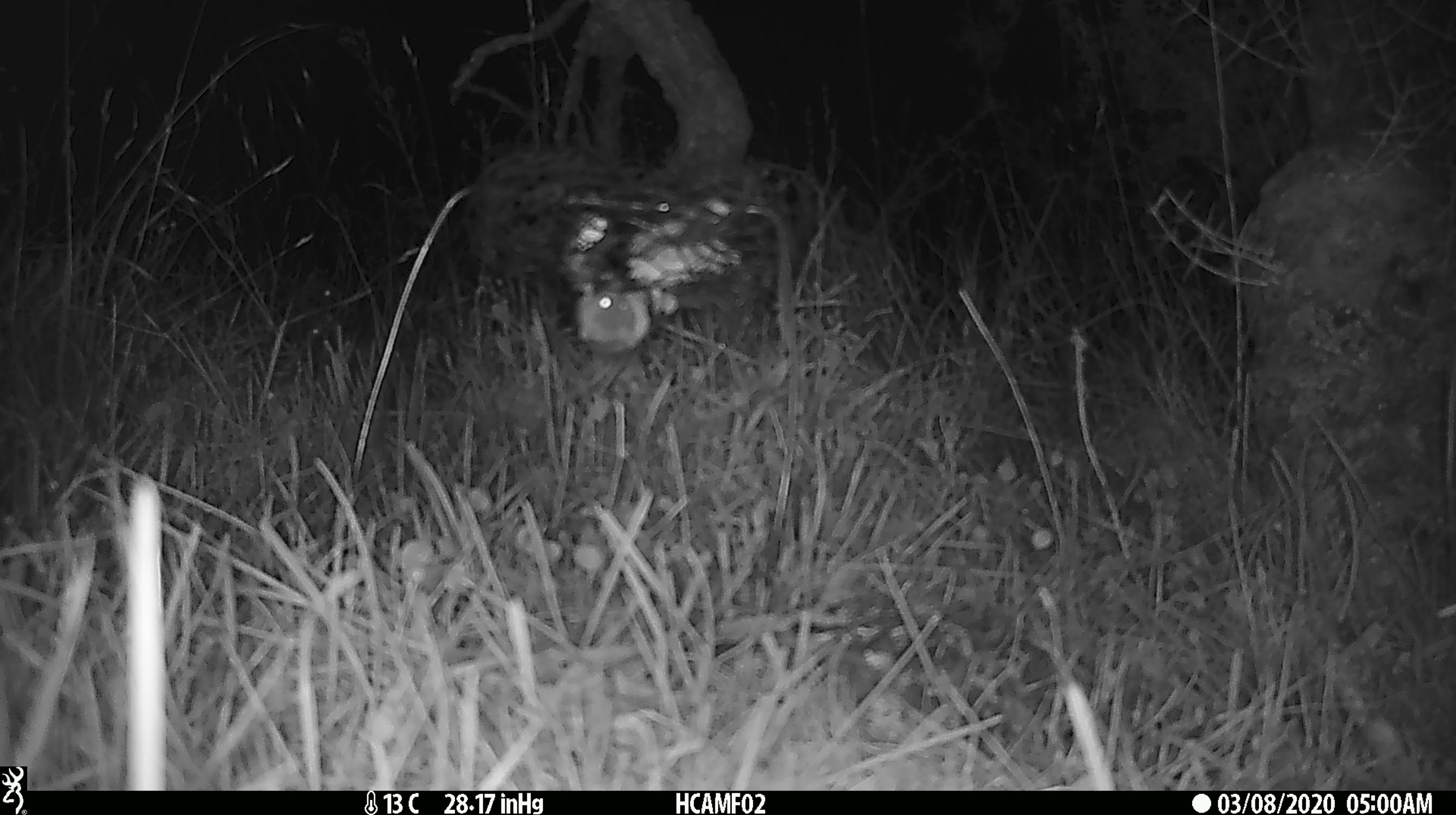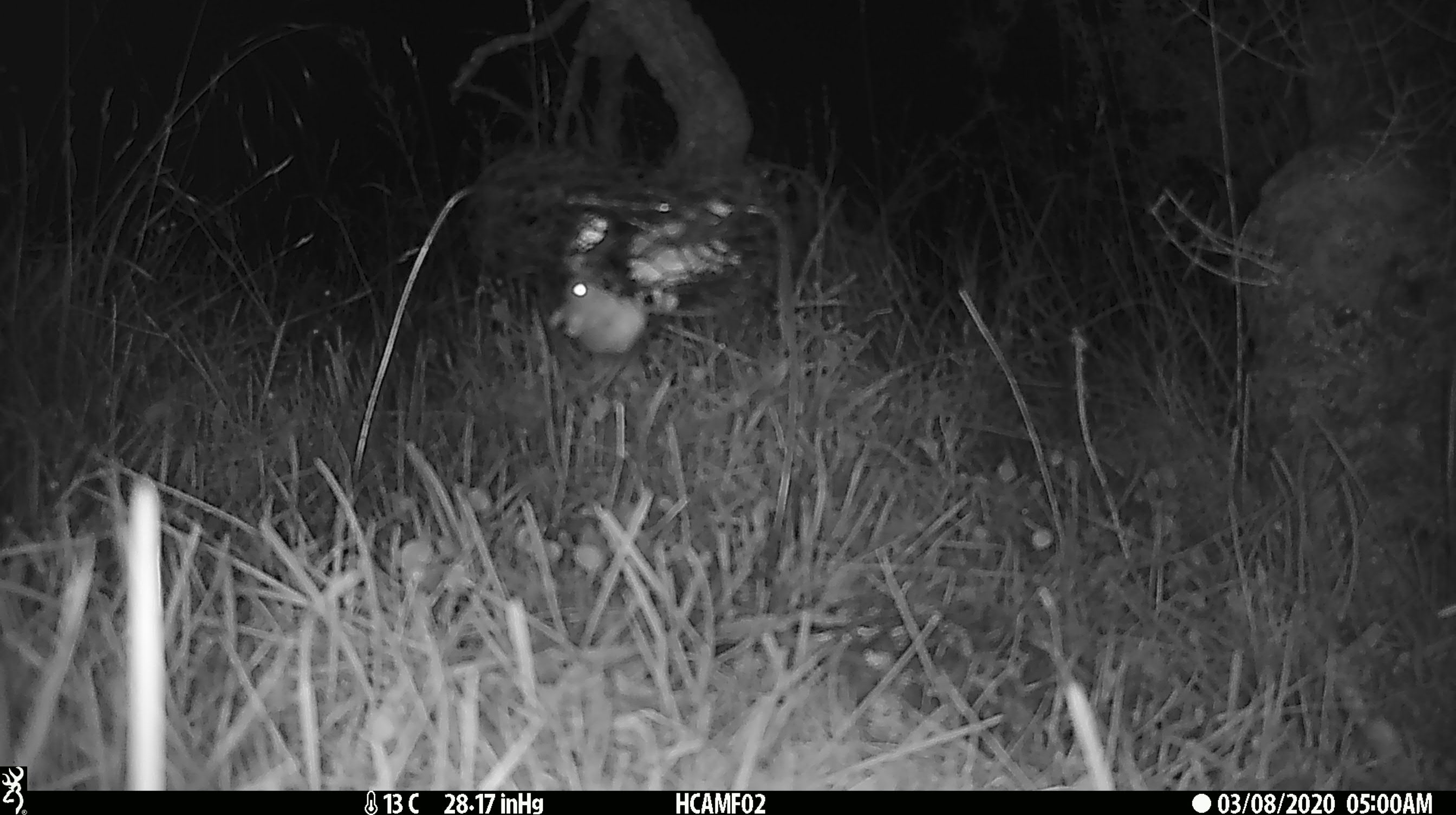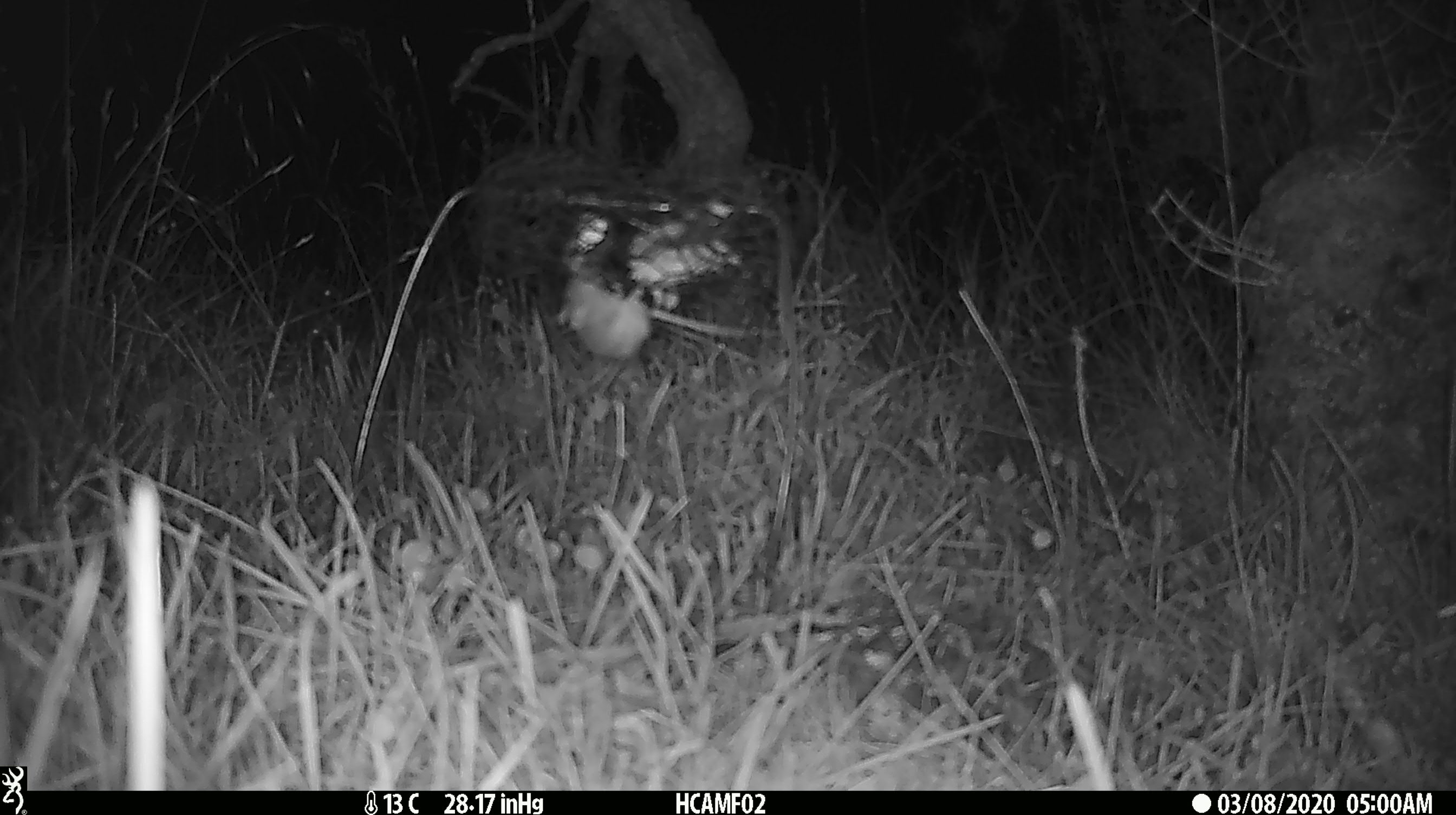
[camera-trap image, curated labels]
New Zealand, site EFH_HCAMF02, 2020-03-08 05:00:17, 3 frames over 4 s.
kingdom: Animalia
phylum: Chordata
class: Mammalia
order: Rodentia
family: Muridae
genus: Mus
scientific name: Mus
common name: mouse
Mouse (Mus).